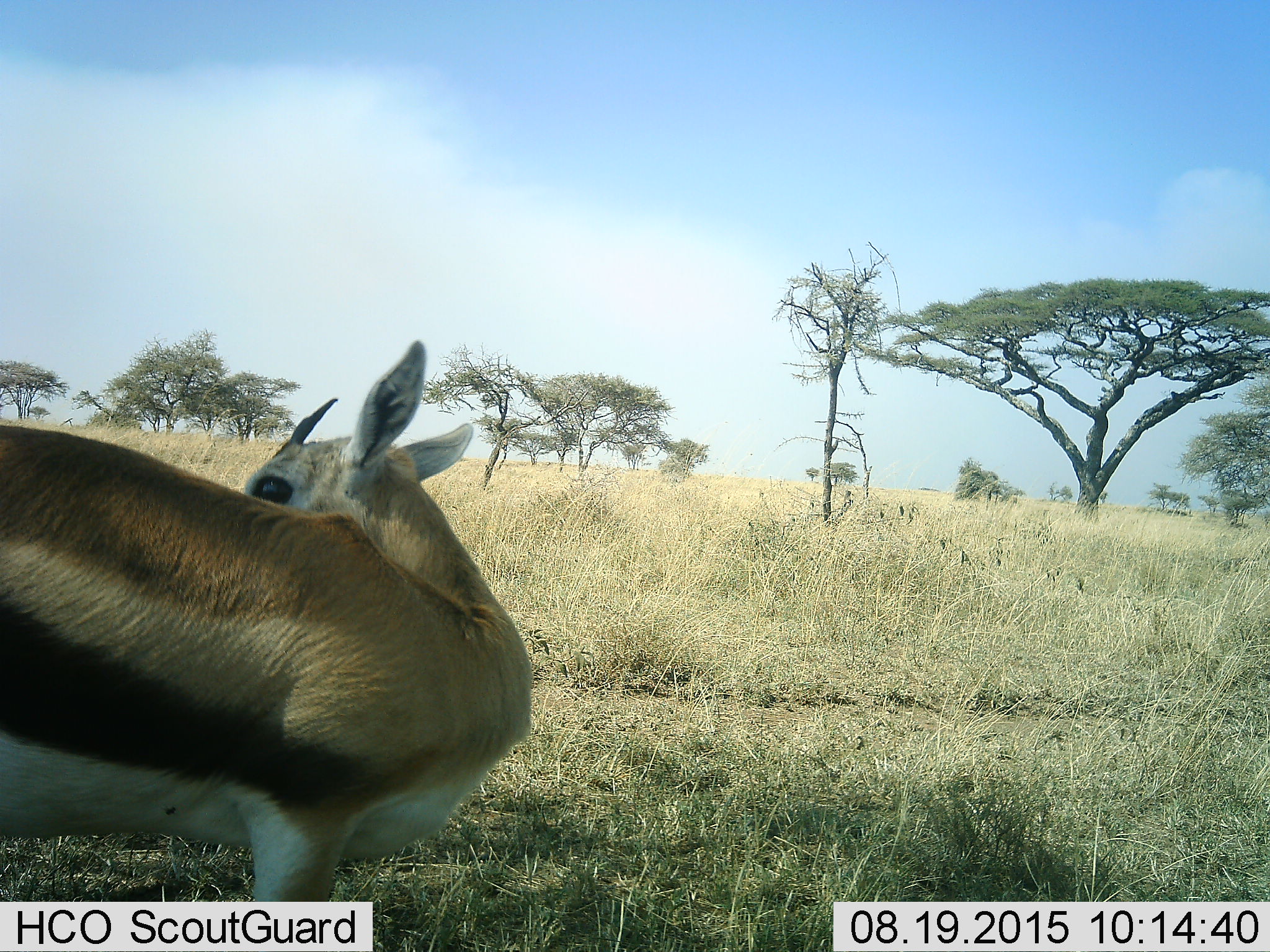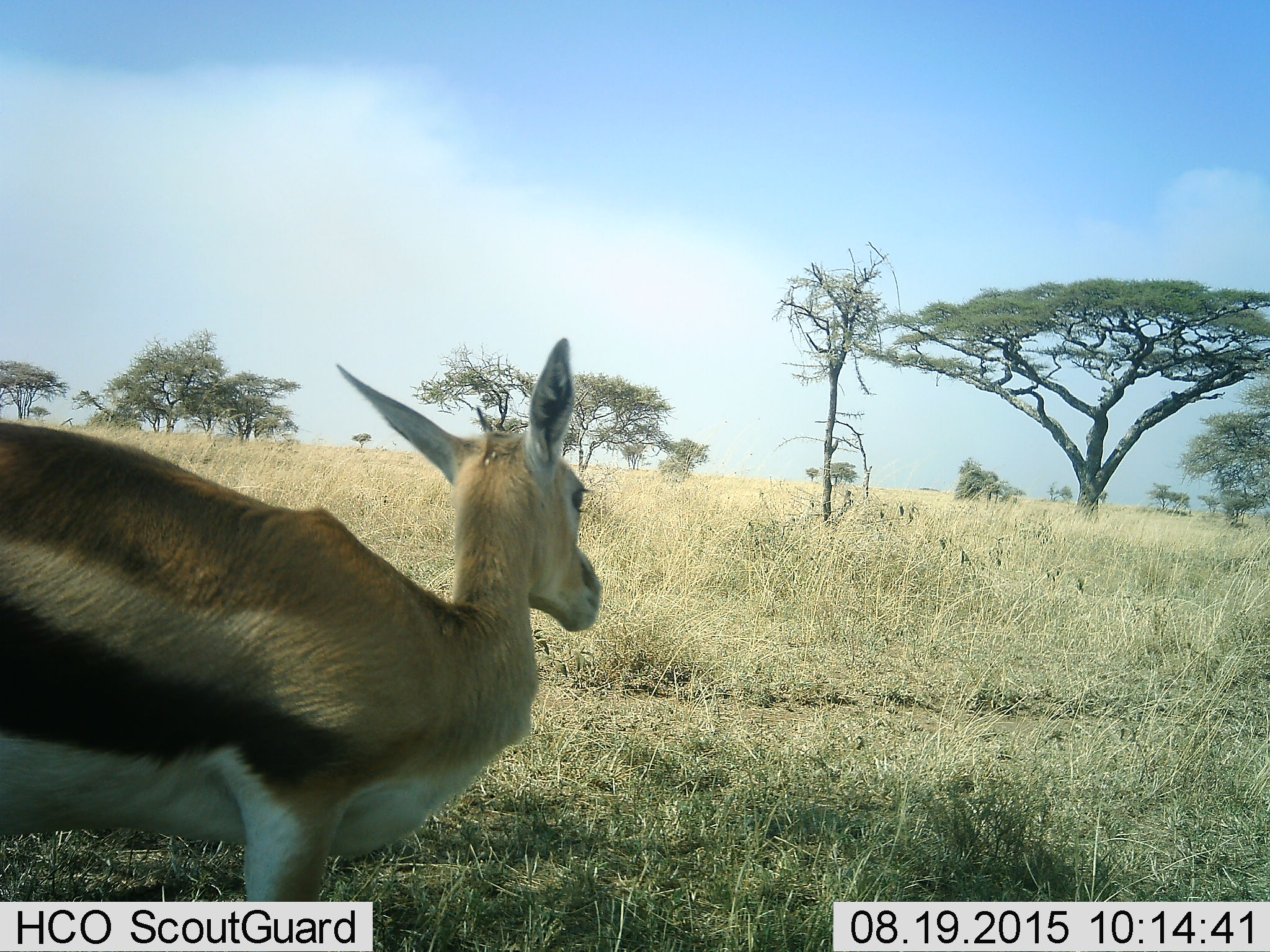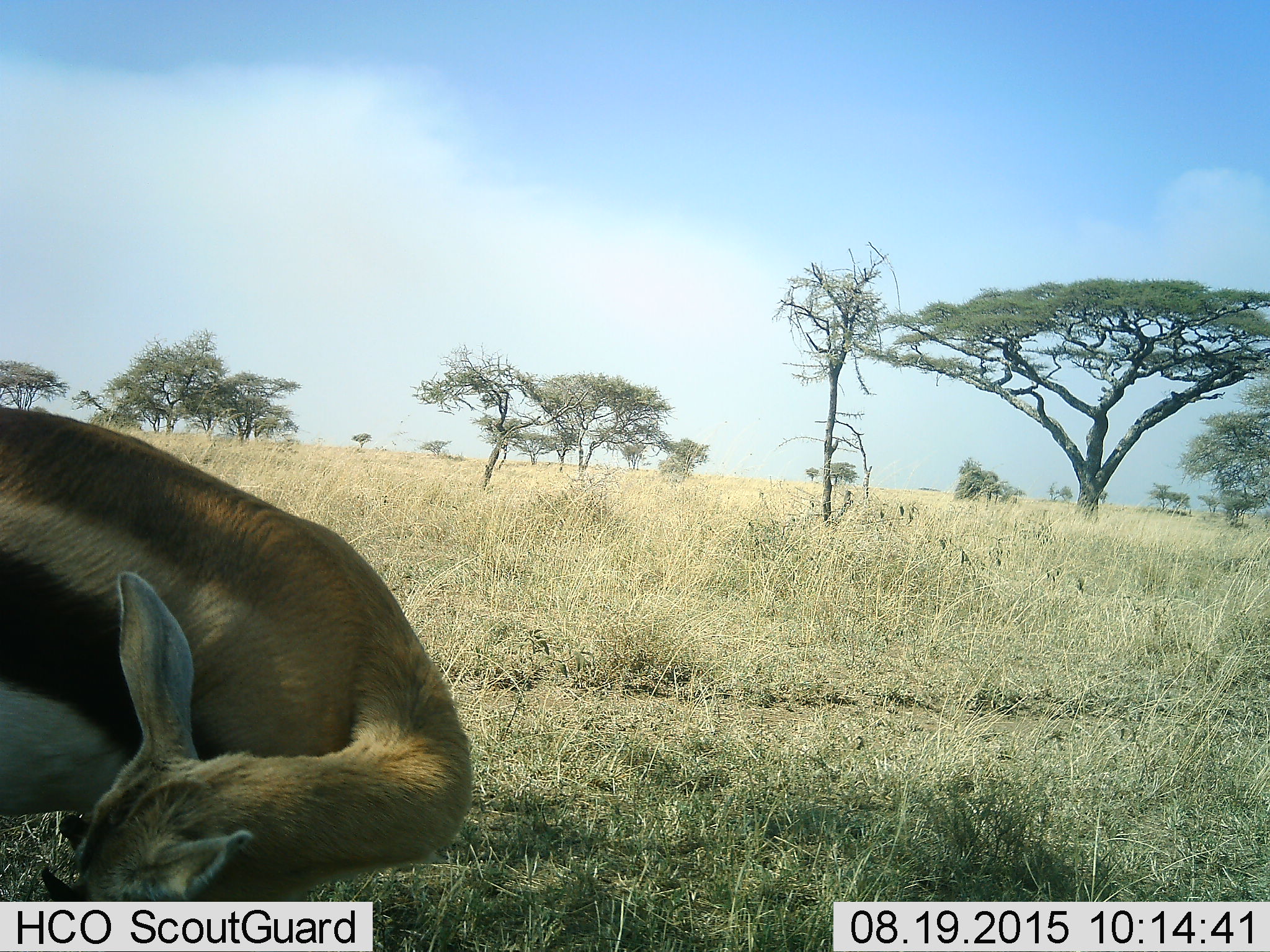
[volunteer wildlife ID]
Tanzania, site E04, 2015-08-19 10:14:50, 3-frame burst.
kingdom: Animalia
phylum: Chordata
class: Mammalia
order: Artiodactyla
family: Bovidae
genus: Eudorcas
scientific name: Eudorcas thomsonii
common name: thomson's gazelle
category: gazellethomsons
Gazellethomsons (thomson's gazelle) (Eudorcas thomsonii), count 1. Behavior (volunteer vote fractions): standing 78%, resting 6%, moving 28%, interacting 6%. Young present (vote fraction): 0%. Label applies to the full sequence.